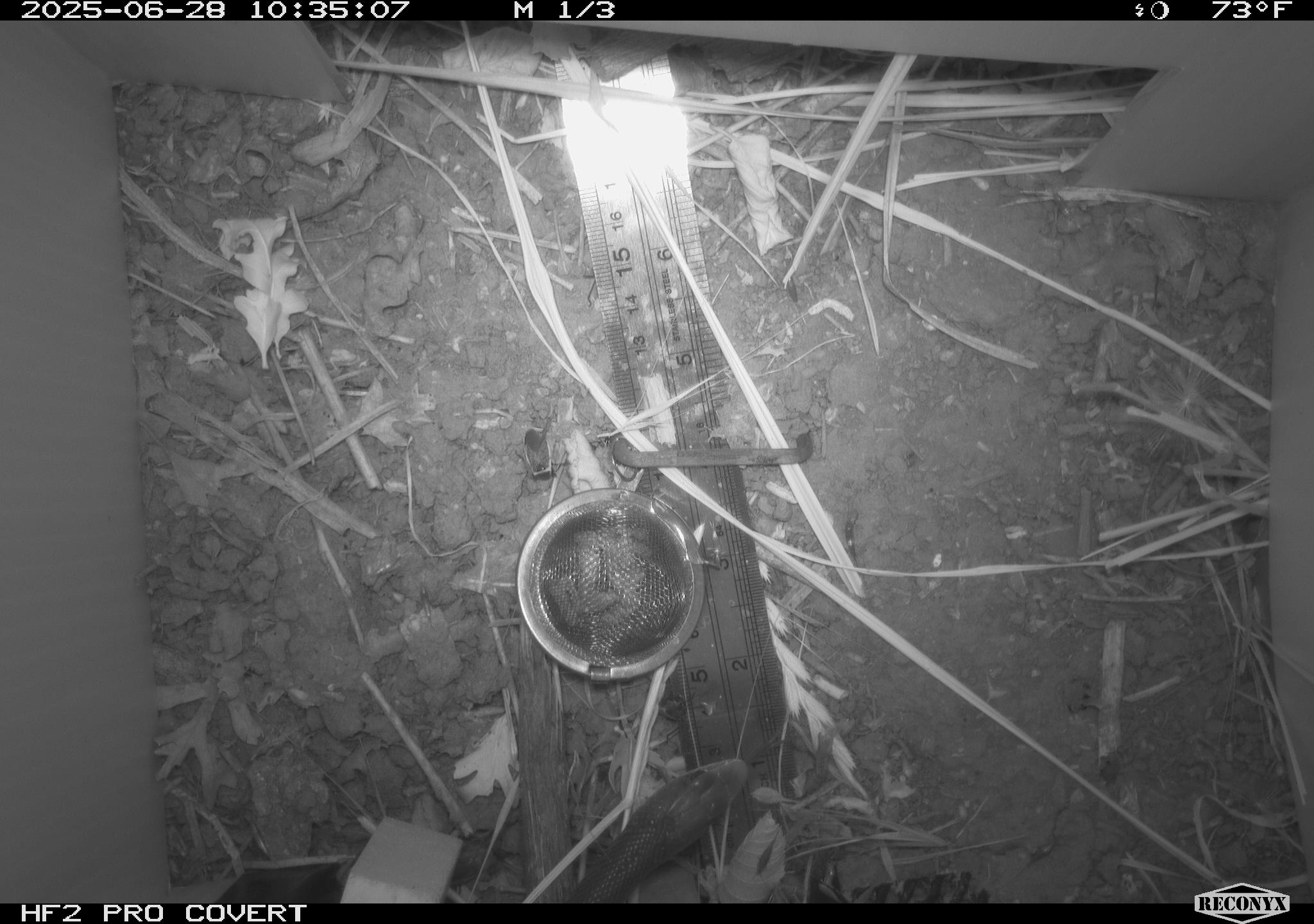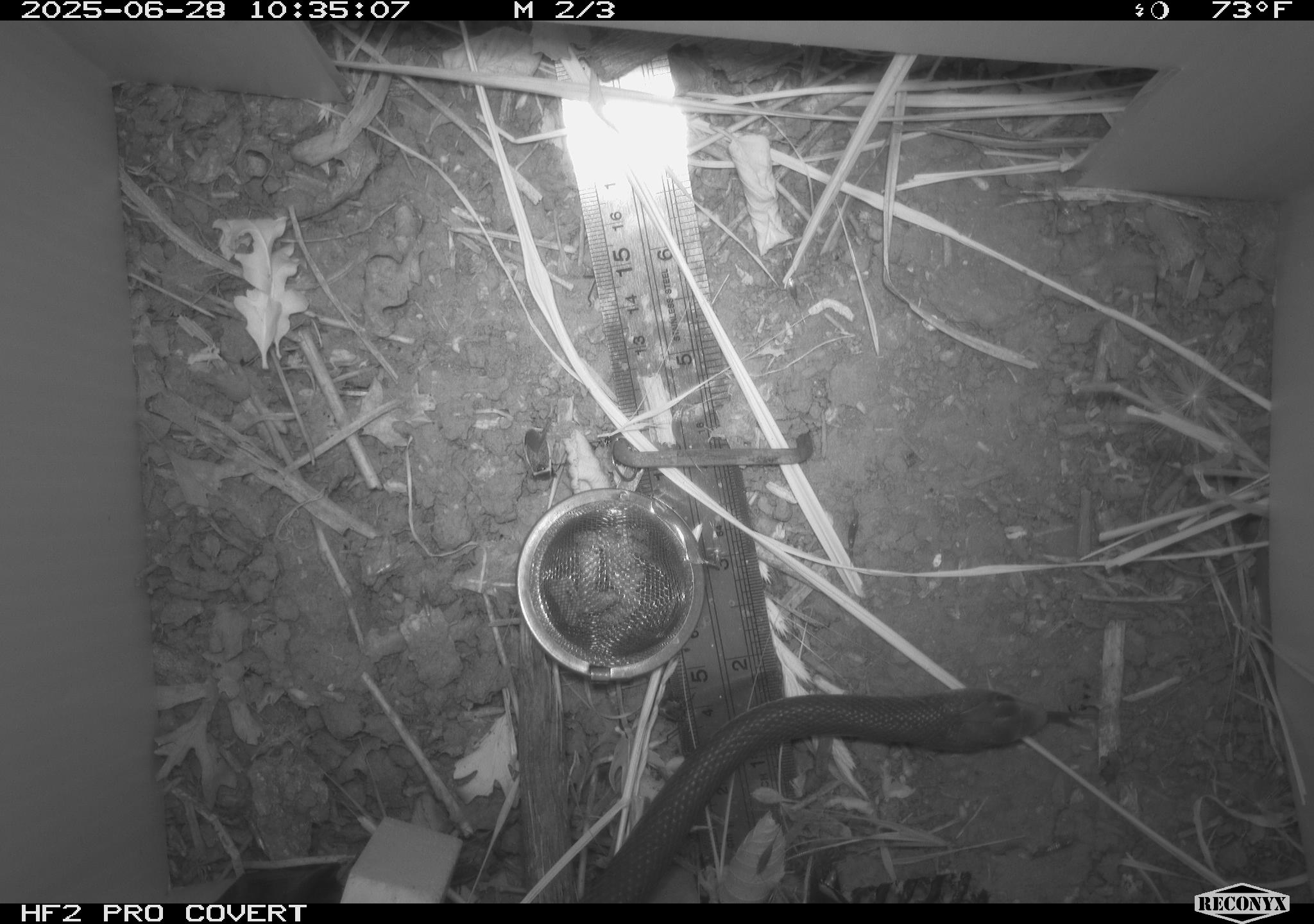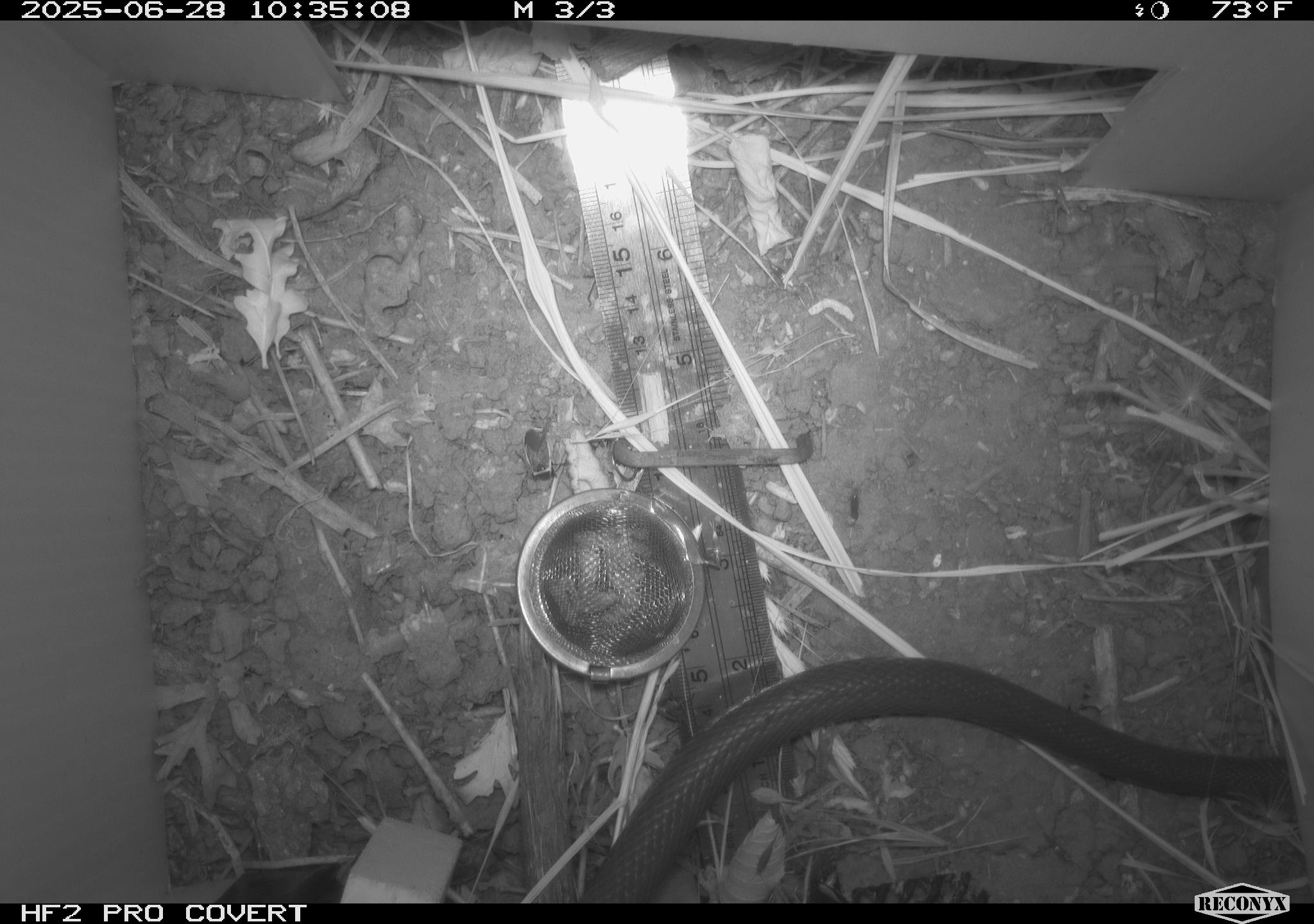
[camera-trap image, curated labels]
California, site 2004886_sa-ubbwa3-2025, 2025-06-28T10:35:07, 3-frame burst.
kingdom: Animalia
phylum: Chordata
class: Reptilia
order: Squamata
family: Colubridae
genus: Coluber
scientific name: Coluber constrictor mormon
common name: western yellow-bellied racer